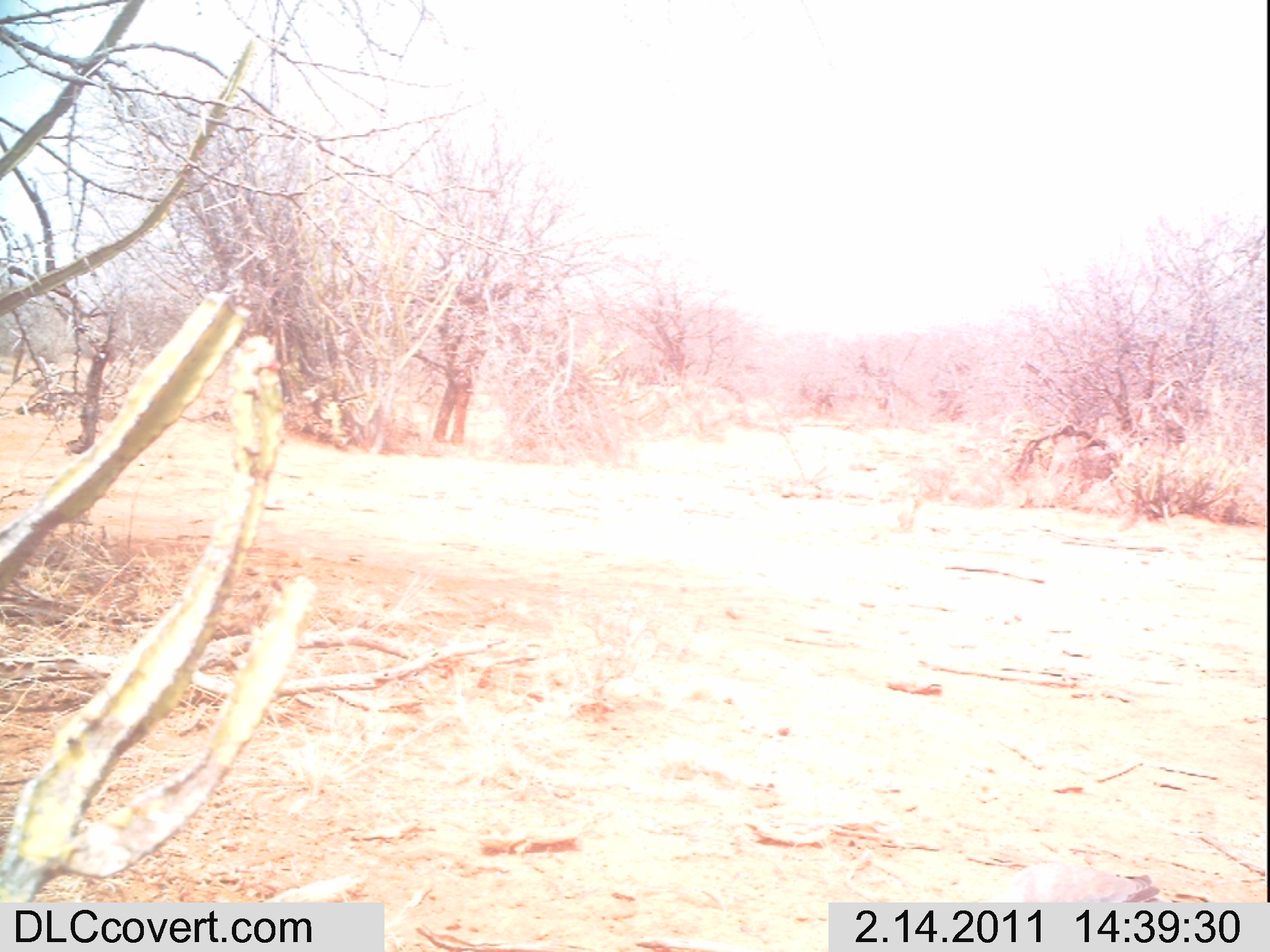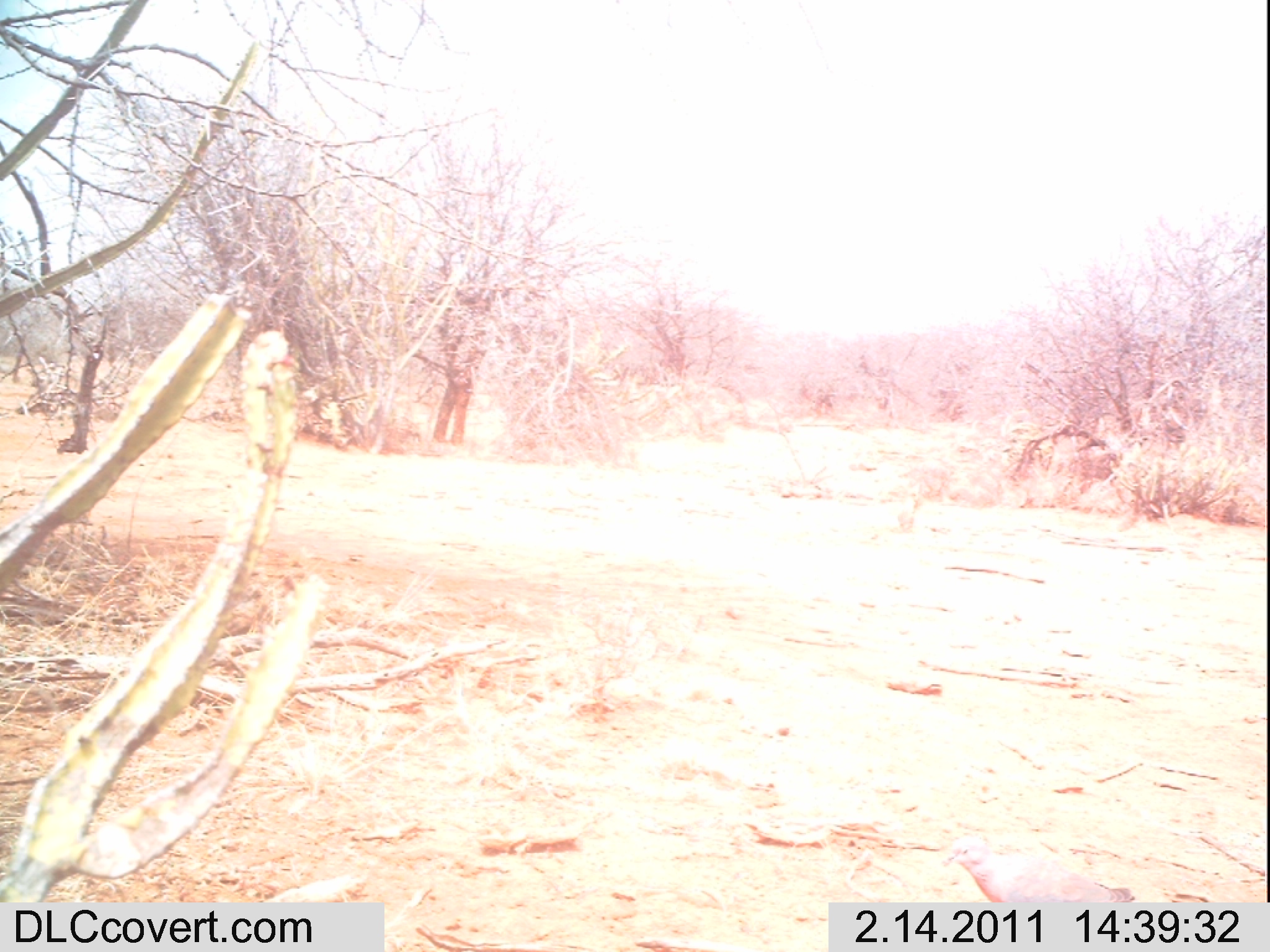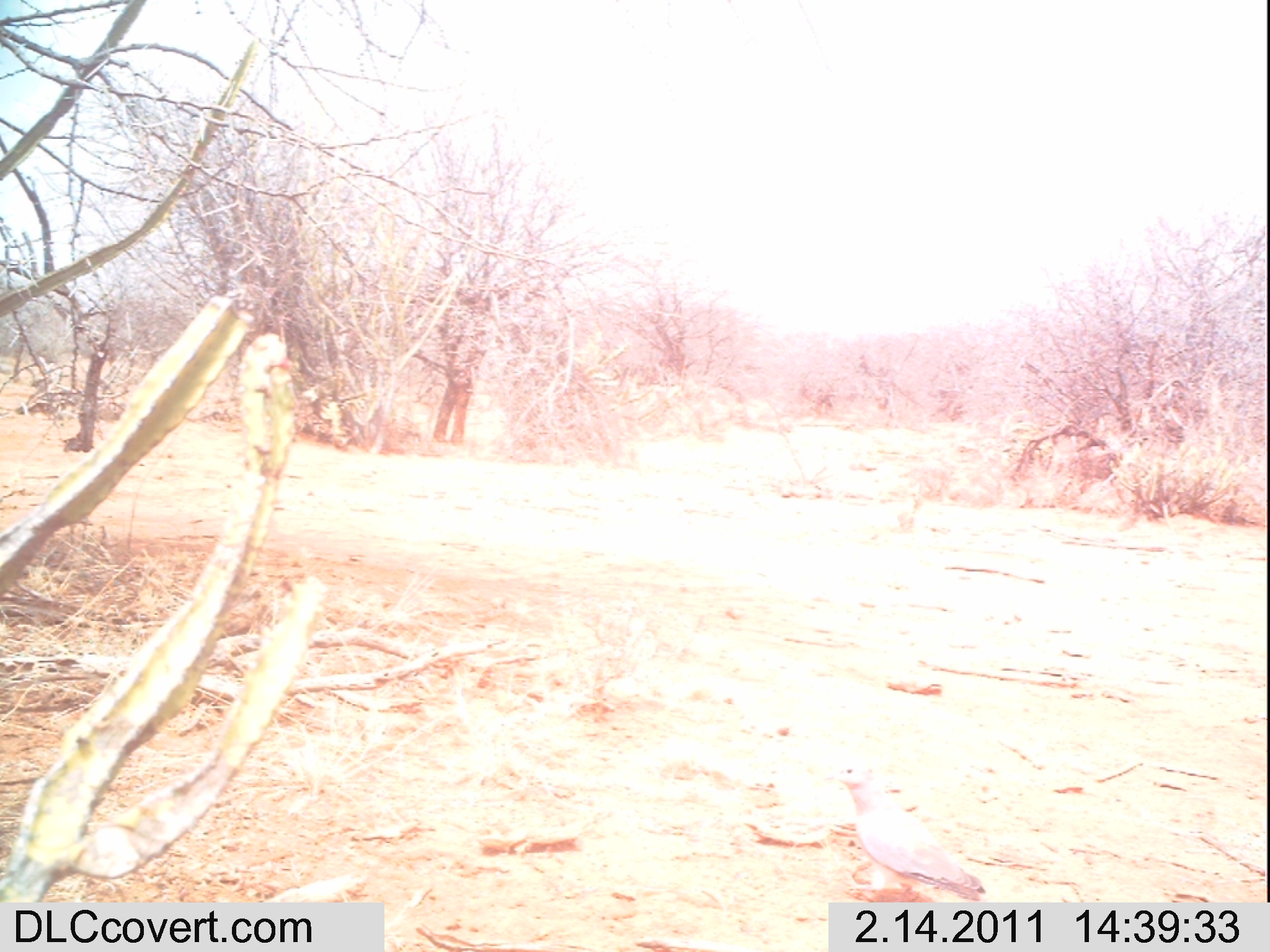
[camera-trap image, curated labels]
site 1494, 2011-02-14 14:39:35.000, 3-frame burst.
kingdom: Animalia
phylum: Chordata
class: Mammalia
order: Artiodactyla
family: Bovidae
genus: Madoqua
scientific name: Madoqua guentheri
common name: günther's dik-dik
Madoqua guentheri (günther's dik-dik), count 1.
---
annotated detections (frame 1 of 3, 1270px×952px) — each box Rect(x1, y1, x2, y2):
madoqua guentheri: Rect(993, 861, 1161, 901)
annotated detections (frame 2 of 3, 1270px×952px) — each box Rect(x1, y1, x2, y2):
madoqua guentheri: Rect(941, 828, 1135, 902)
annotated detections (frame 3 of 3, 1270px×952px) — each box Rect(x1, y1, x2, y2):
madoqua guentheri: Rect(823, 760, 987, 902)